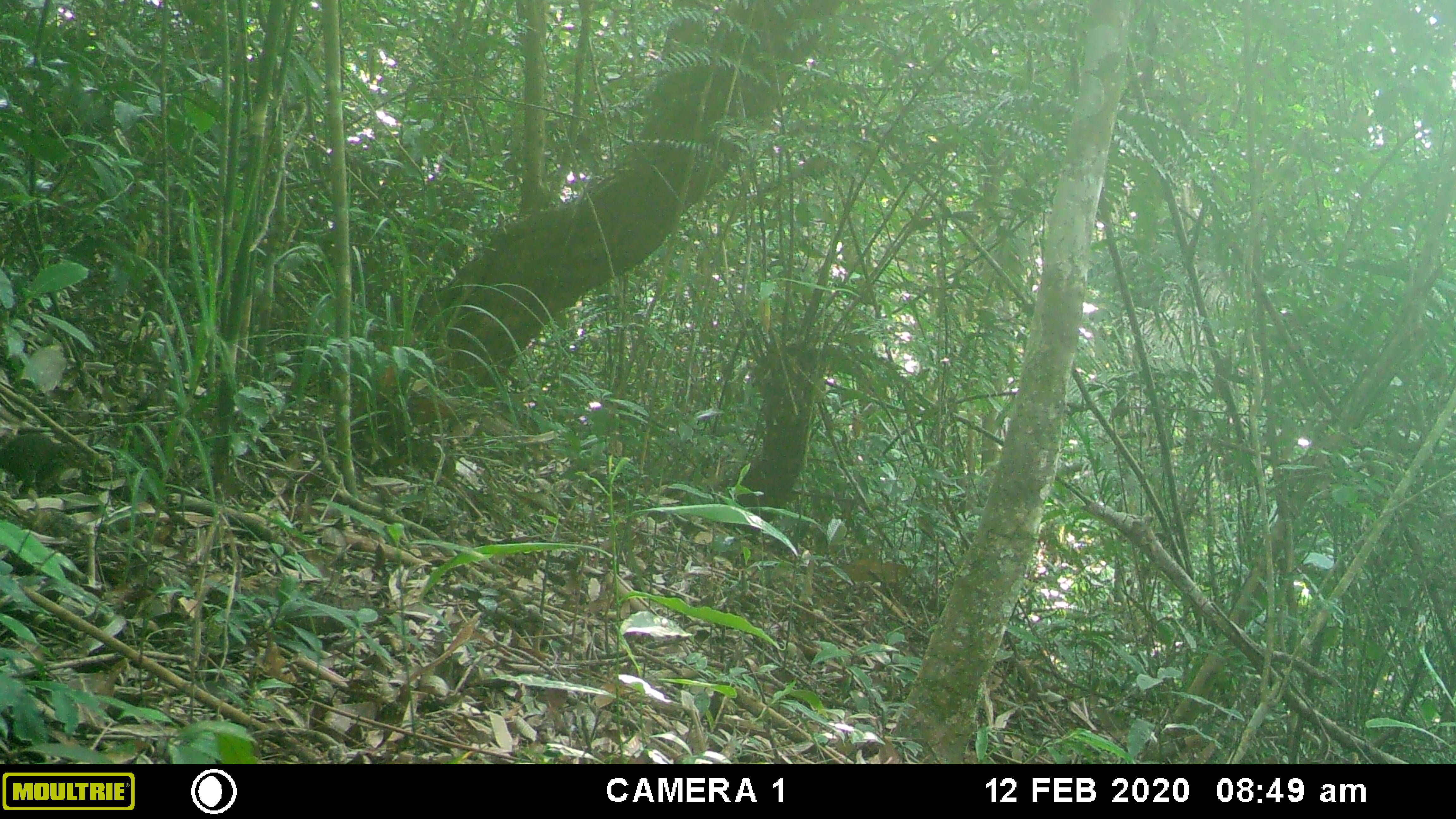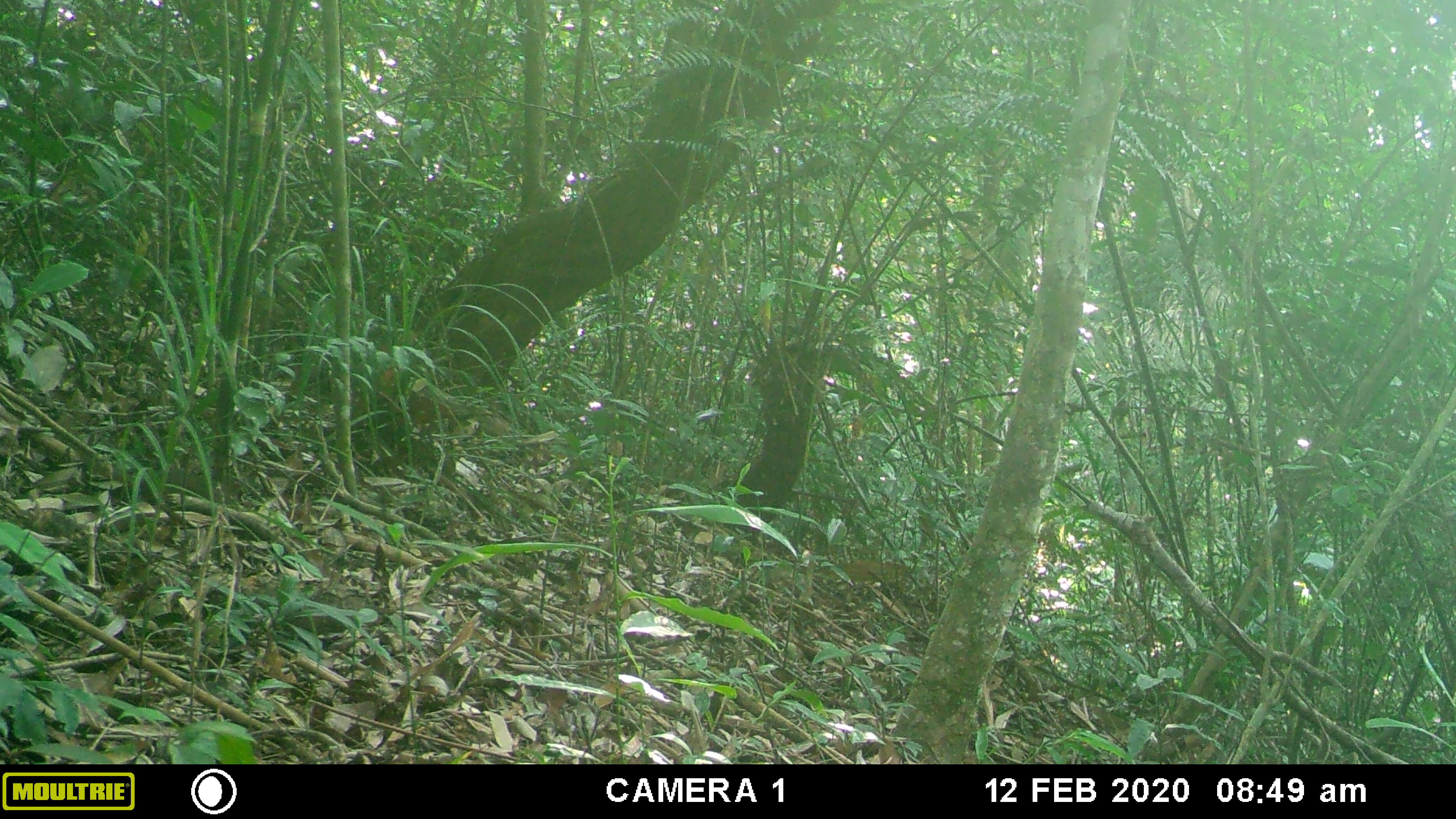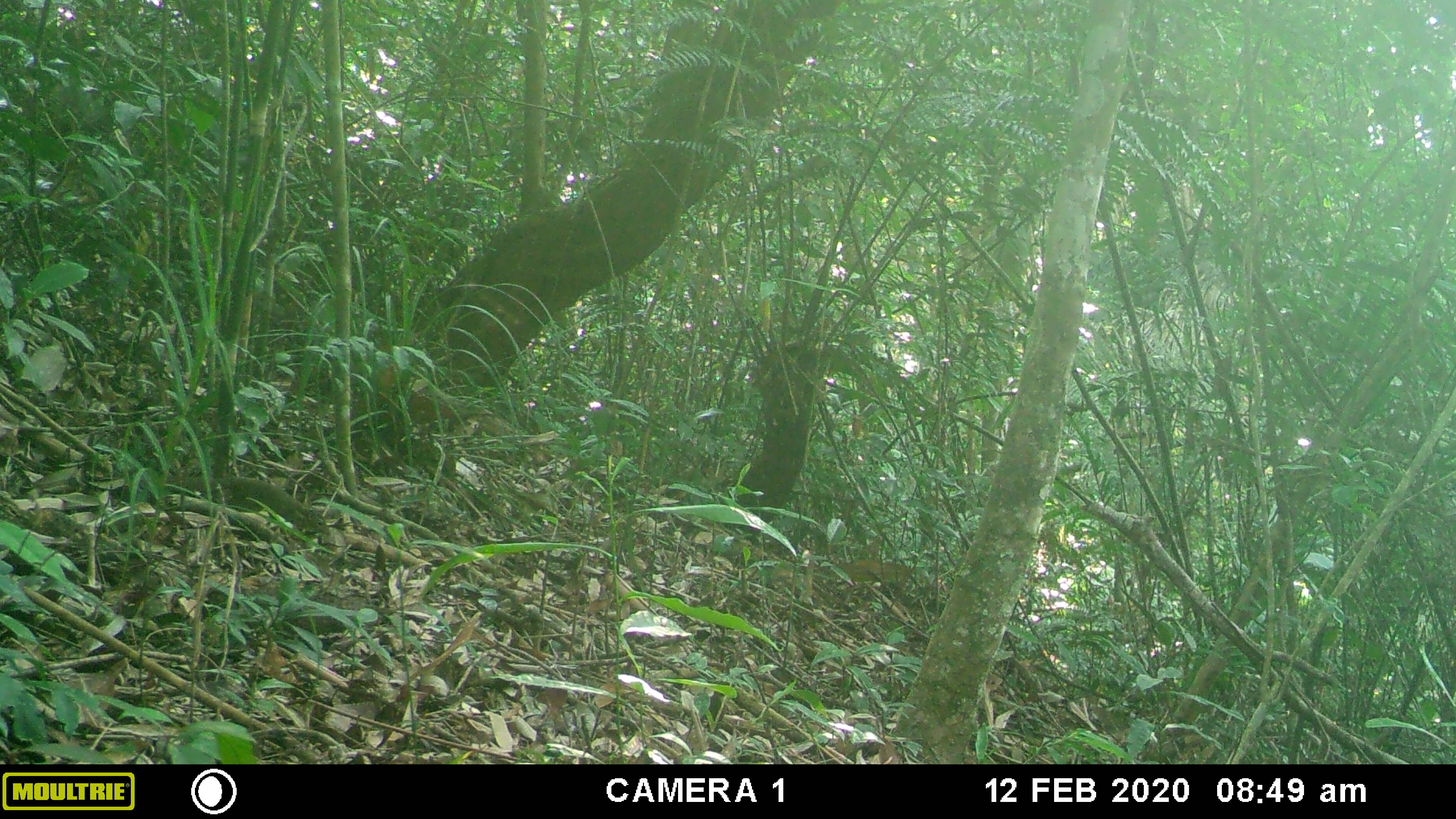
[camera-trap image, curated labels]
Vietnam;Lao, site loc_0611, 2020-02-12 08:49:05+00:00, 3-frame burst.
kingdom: Animalia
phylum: Chordata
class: Mammalia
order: Scandentia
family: Tupaiidae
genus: Tupaia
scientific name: Tupaia belangeri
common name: northern treeshrew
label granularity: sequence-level